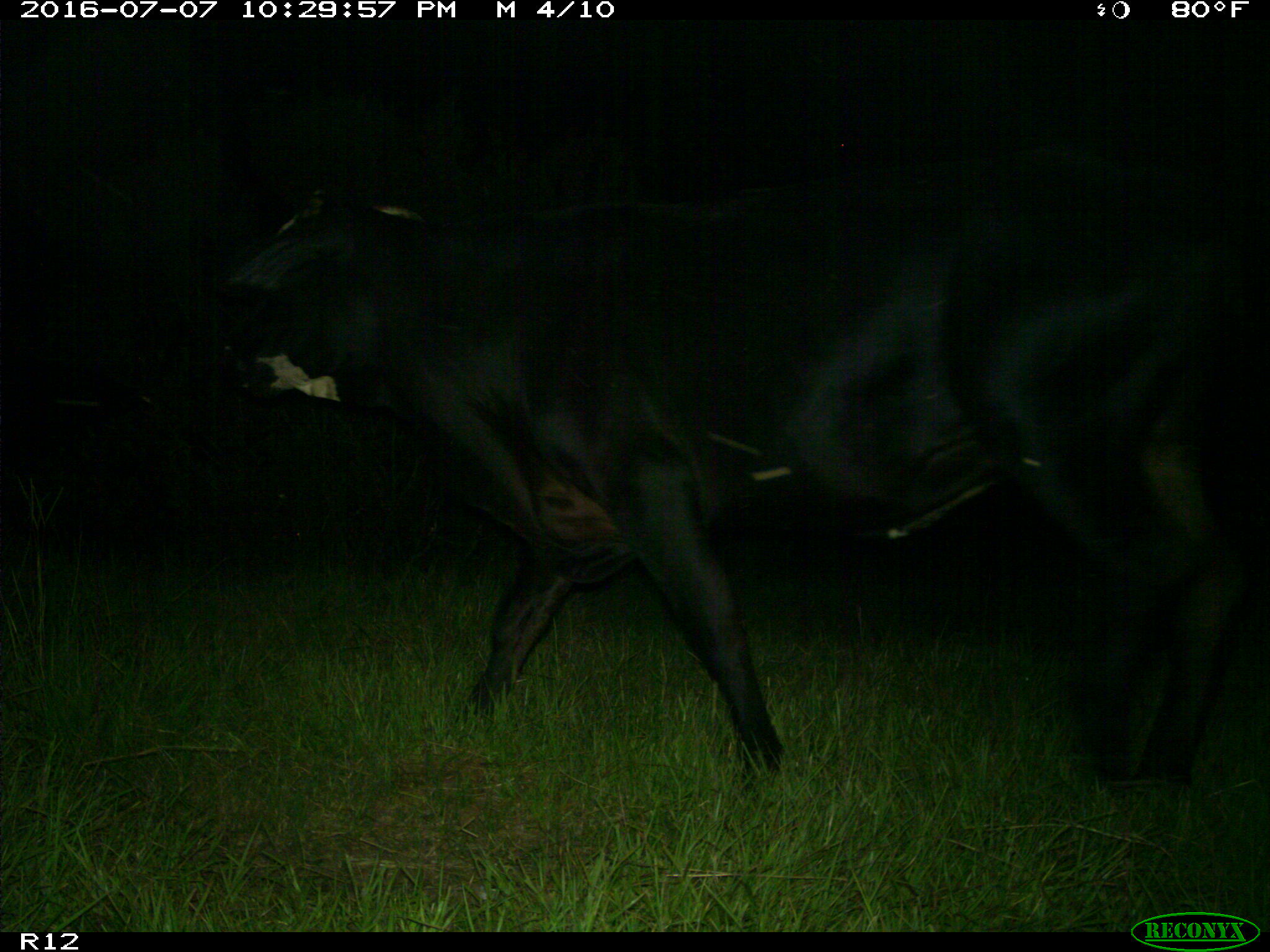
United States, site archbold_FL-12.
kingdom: Animalia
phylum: Chordata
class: Mammalia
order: Artiodactyla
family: Bovidae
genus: Bos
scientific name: Bos taurus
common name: domestic cow